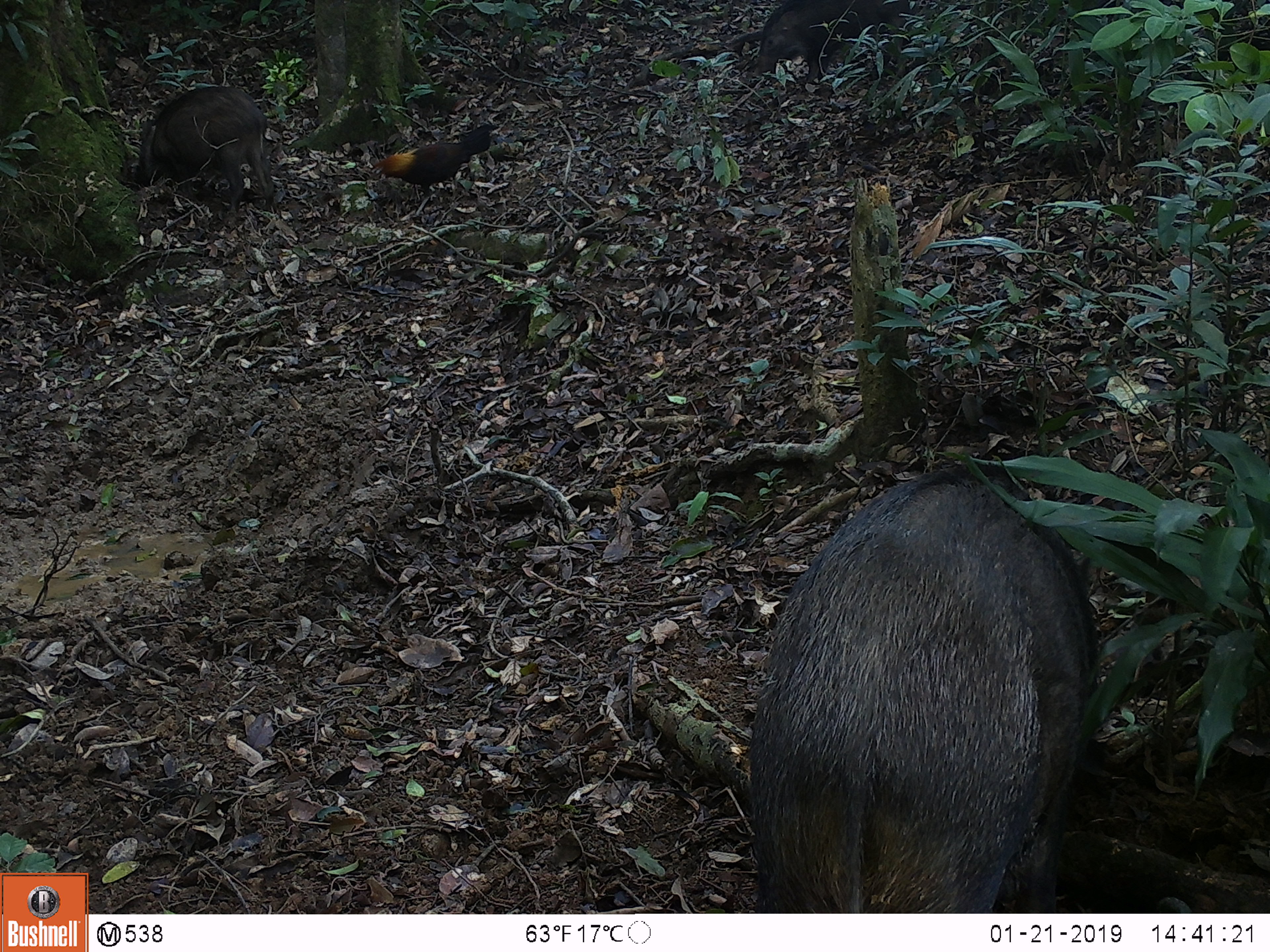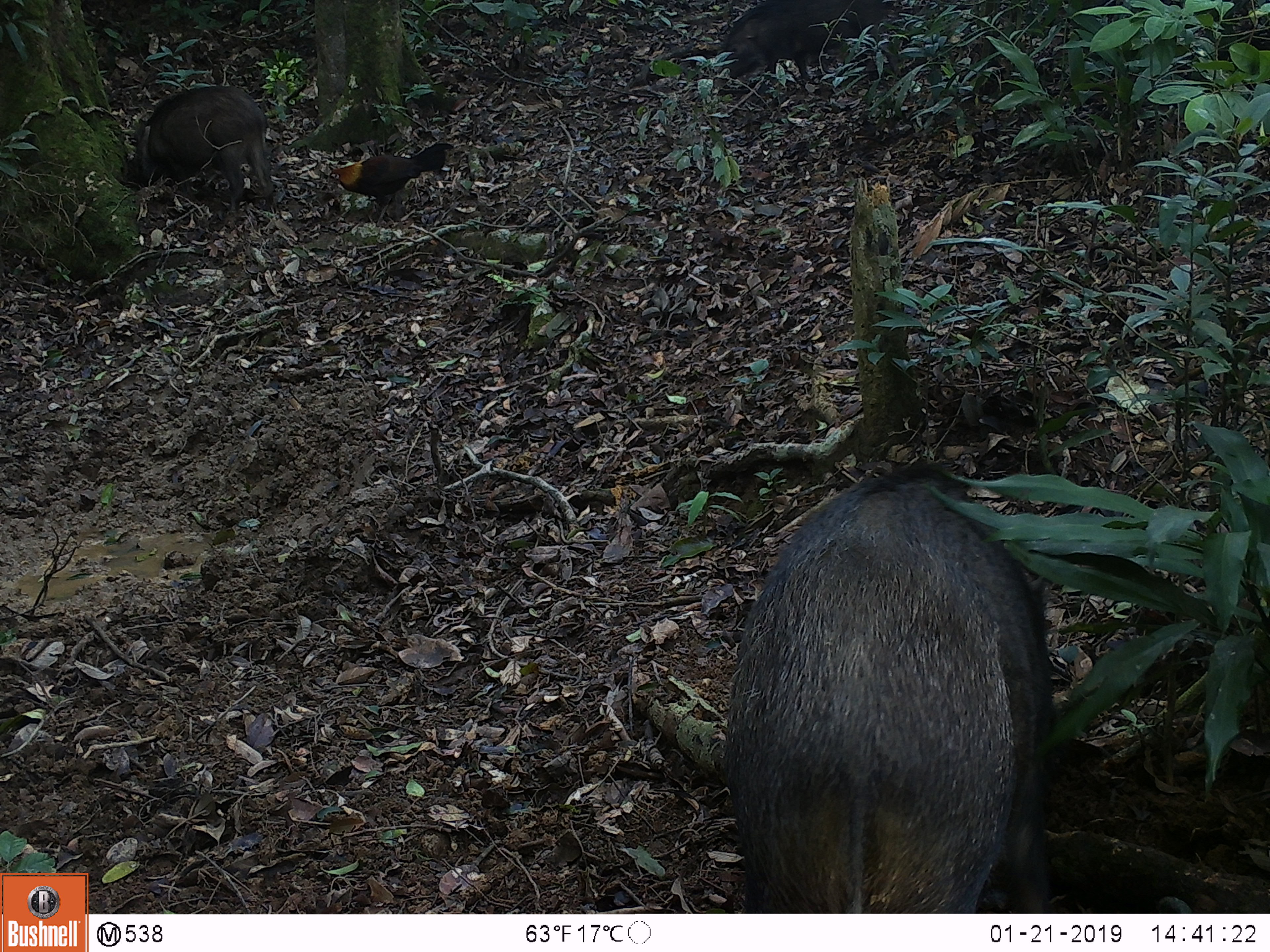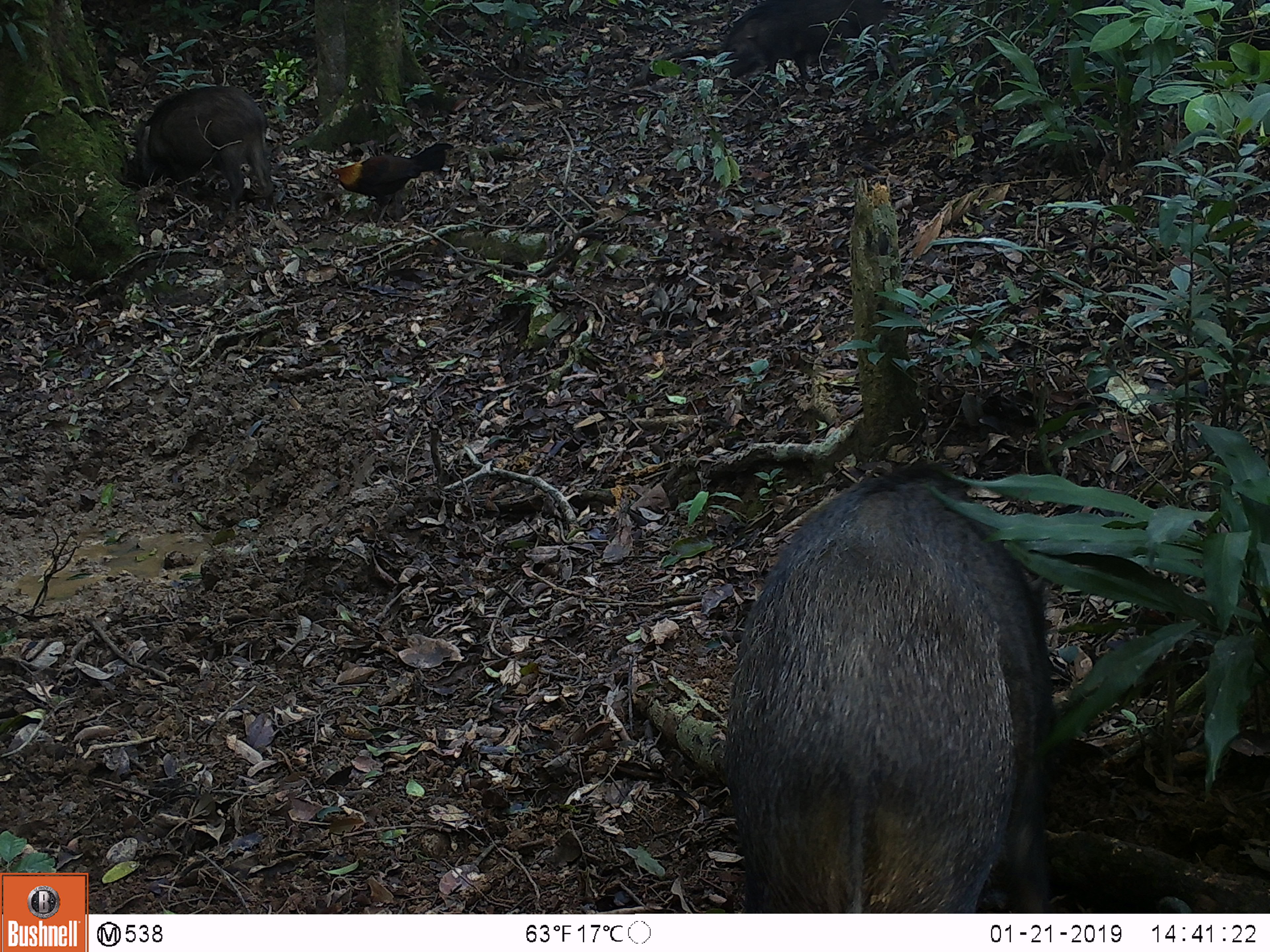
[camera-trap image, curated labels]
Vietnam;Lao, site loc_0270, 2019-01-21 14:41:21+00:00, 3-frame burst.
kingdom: Animalia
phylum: Chordata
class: Mammalia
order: Artiodactyla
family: Suidae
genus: Sus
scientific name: Sus scrofa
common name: eurasian wild pig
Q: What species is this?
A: Eurasian wild pig (Sus scrofa).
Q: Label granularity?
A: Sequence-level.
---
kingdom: Animalia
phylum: Chordata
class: Aves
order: Galliformes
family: Phasianidae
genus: Gallus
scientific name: Gallus gallus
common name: red junglefowl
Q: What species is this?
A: Red junglefowl (Gallus gallus).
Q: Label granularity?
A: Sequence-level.